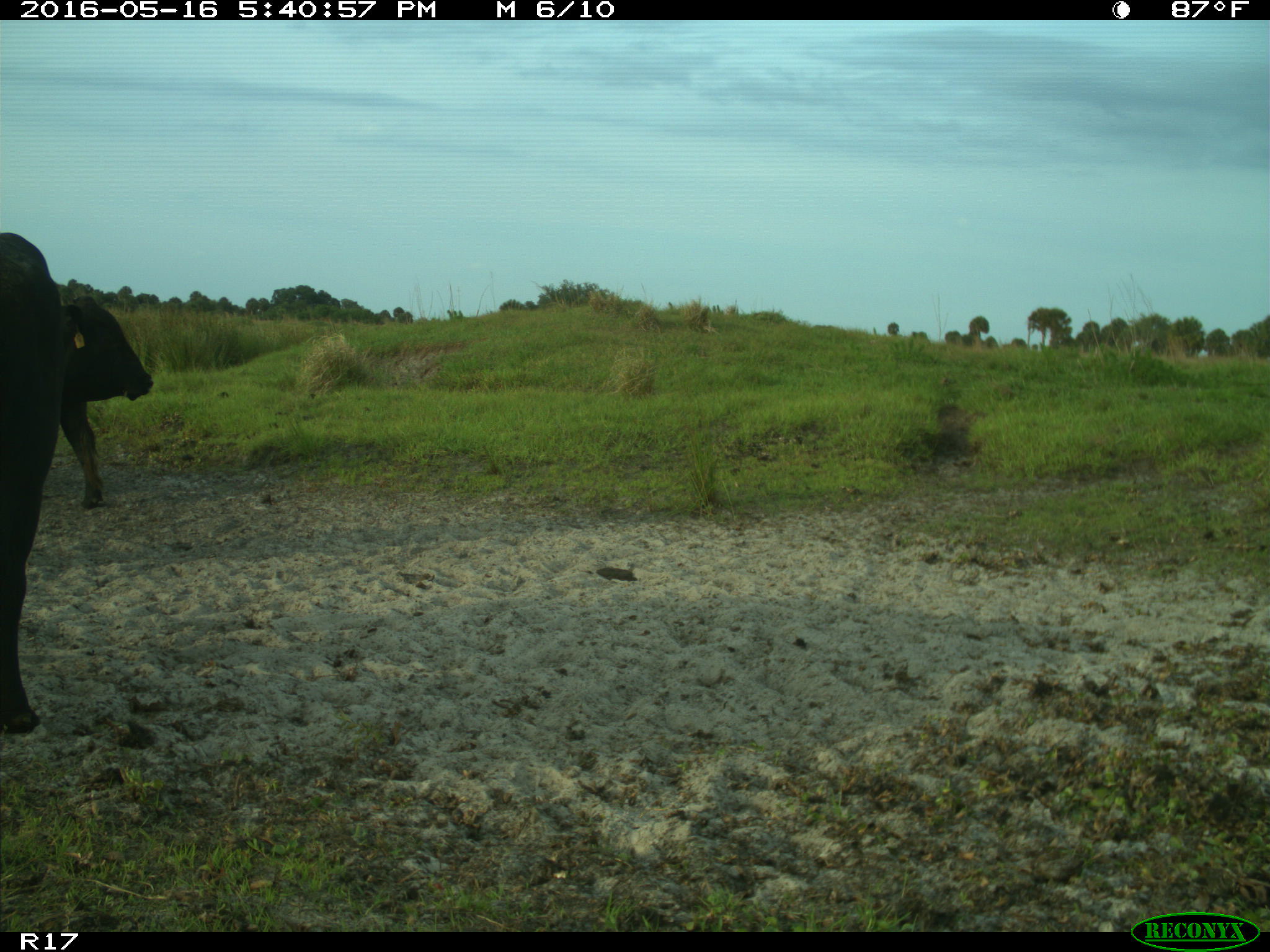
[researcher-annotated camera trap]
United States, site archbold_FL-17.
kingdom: Animalia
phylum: Chordata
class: Mammalia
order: Artiodactyla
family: Bovidae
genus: Bos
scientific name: Bos taurus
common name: domestic cow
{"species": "Bos taurus (domestic cow)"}